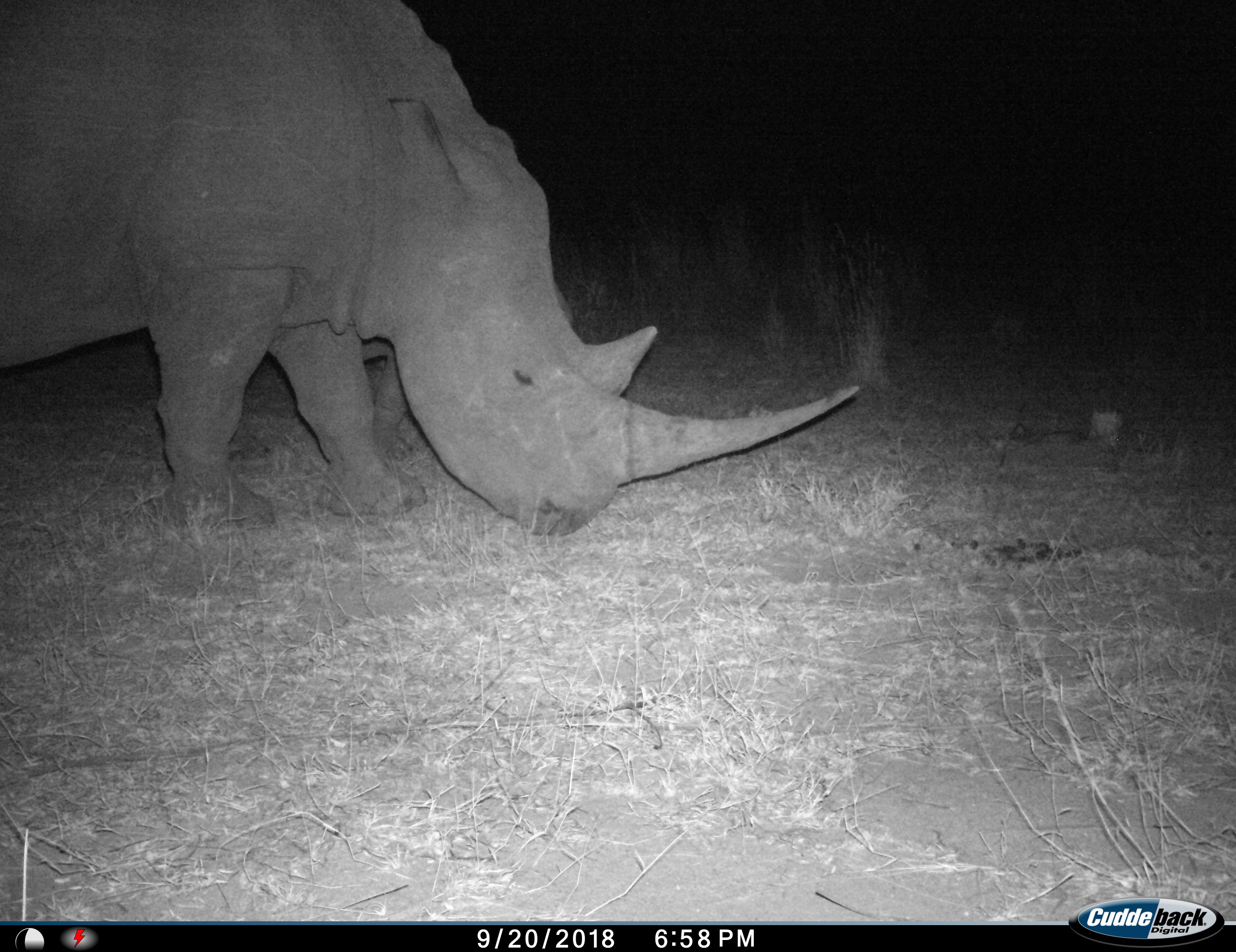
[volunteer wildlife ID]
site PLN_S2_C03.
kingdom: Animalia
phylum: Chordata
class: Mammalia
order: Perissodactyla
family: Rhinocerotidae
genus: Diceros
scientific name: Diceros bicornis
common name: black rhinoceros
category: rhinocerosblack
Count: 1.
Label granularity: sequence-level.